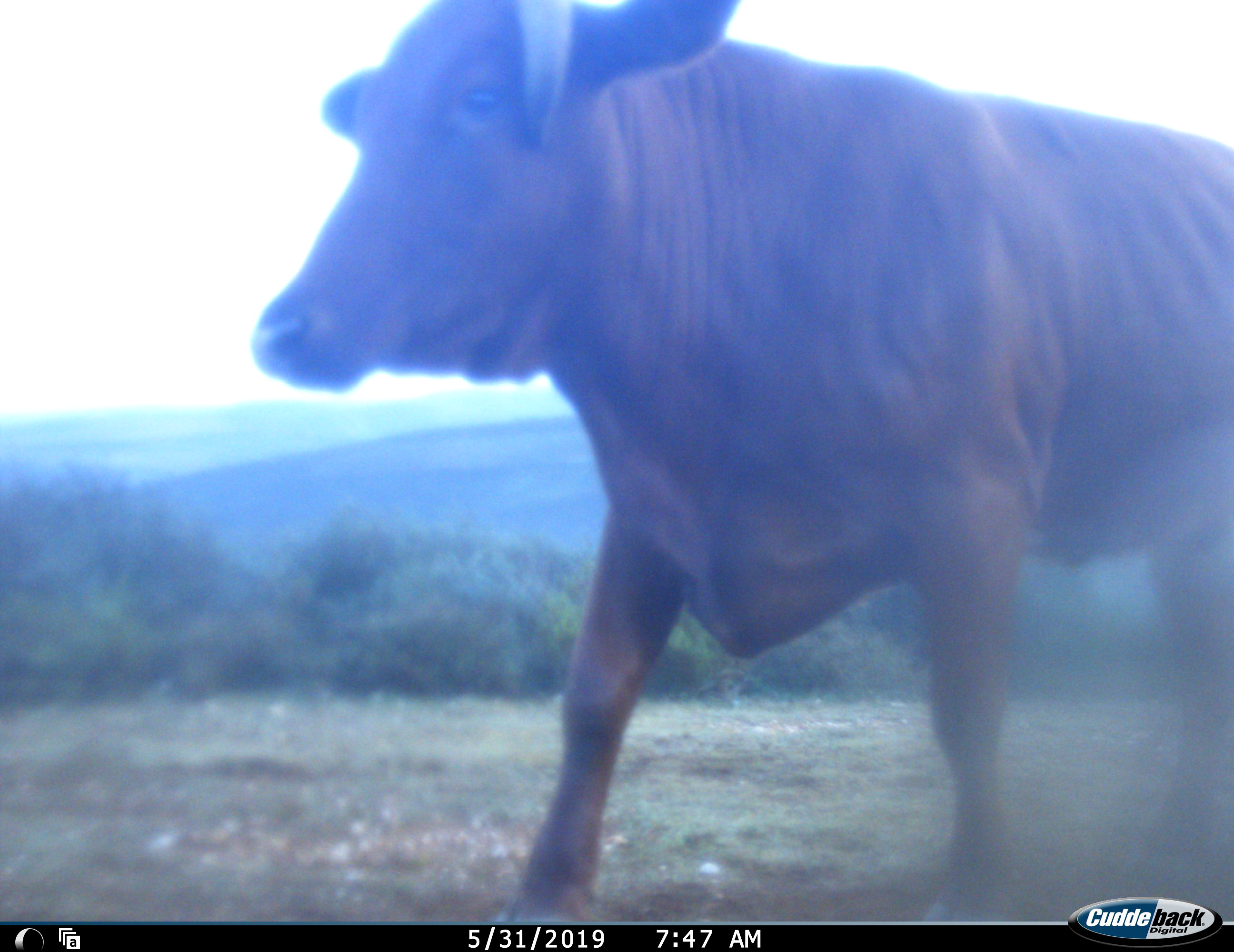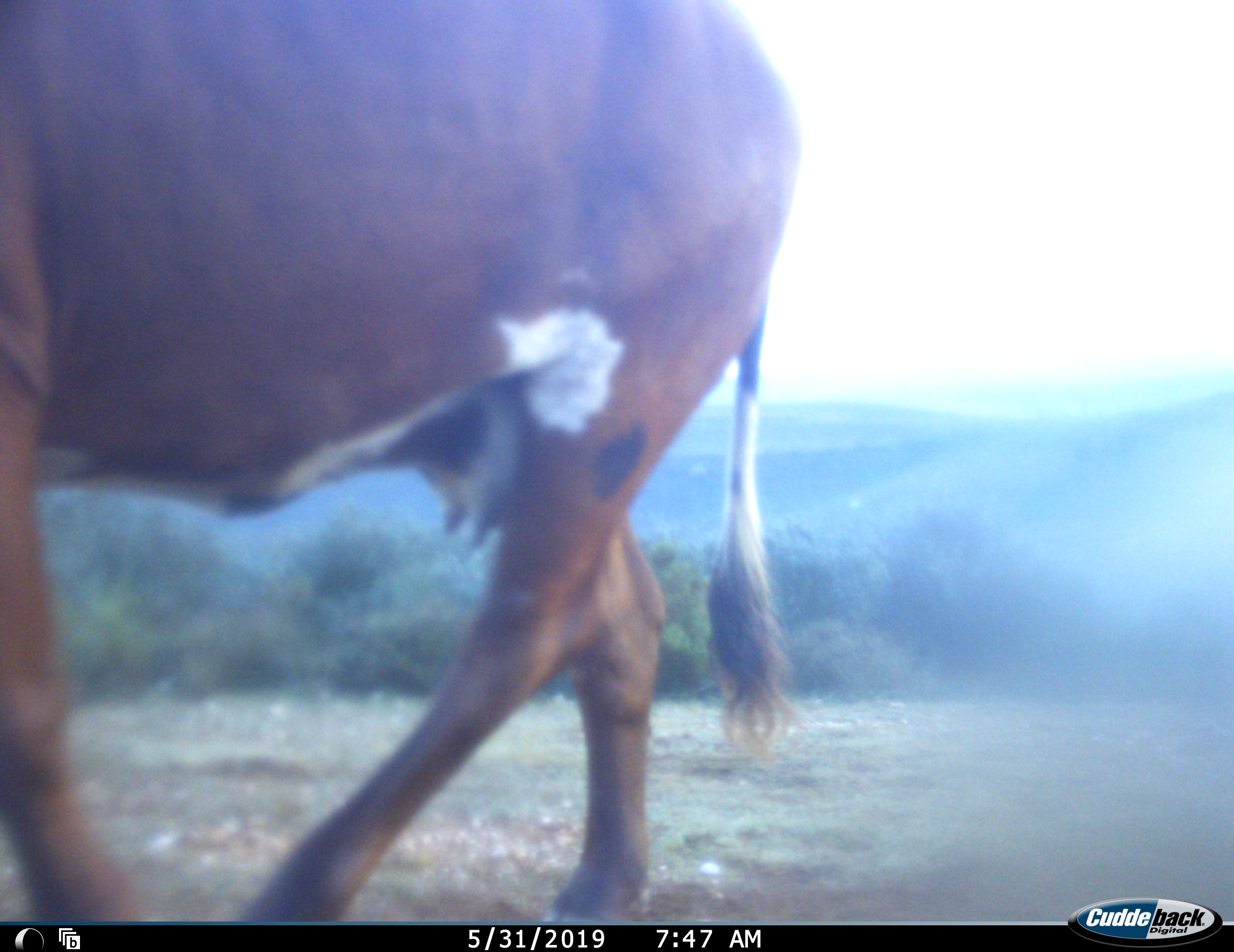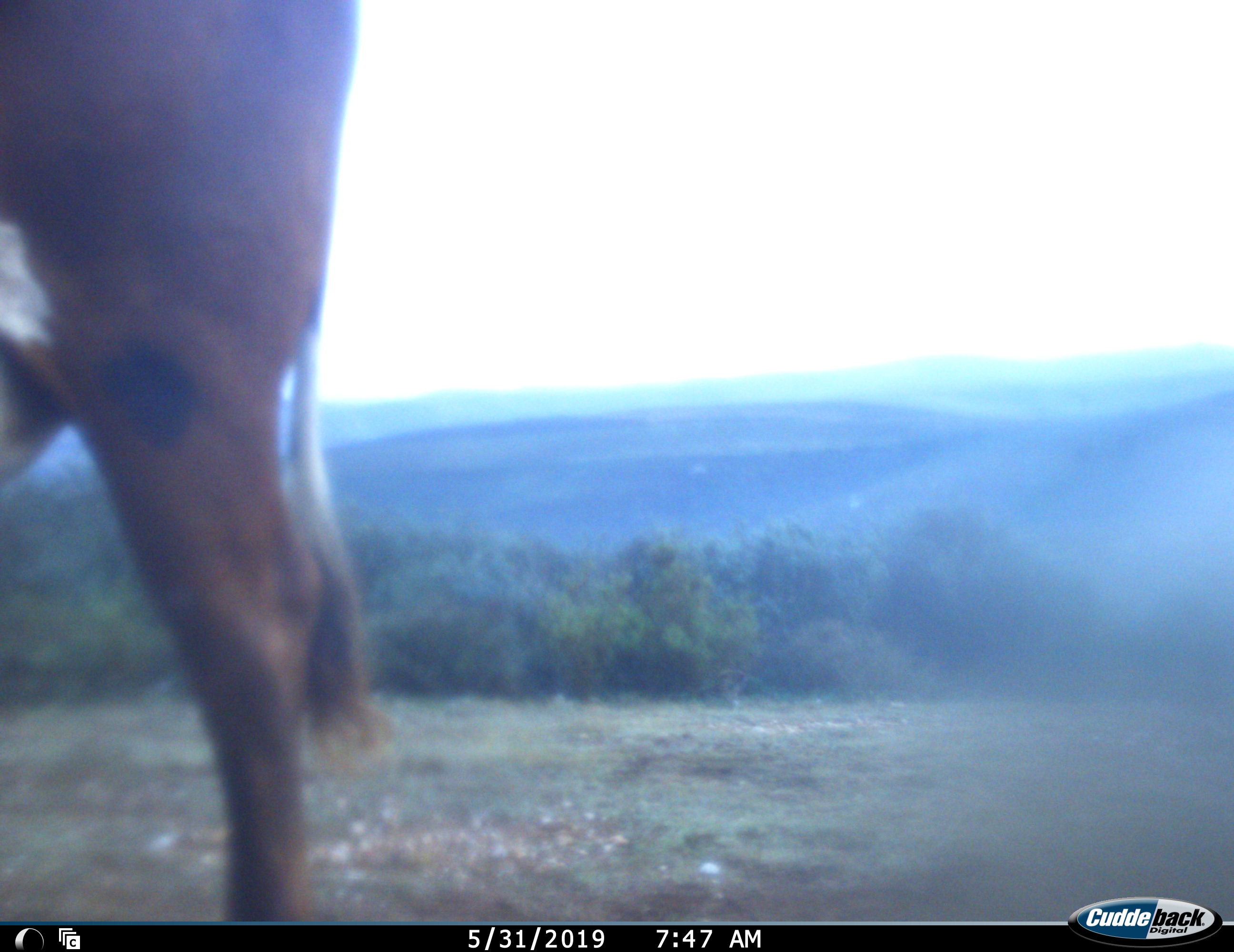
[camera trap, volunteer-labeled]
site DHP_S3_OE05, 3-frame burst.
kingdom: Animalia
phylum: Chordata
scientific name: Vertebrata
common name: domestic animal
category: domesticanimal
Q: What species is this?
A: Domesticanimal (domestic animal) (Vertebrata).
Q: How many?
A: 1.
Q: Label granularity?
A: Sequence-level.